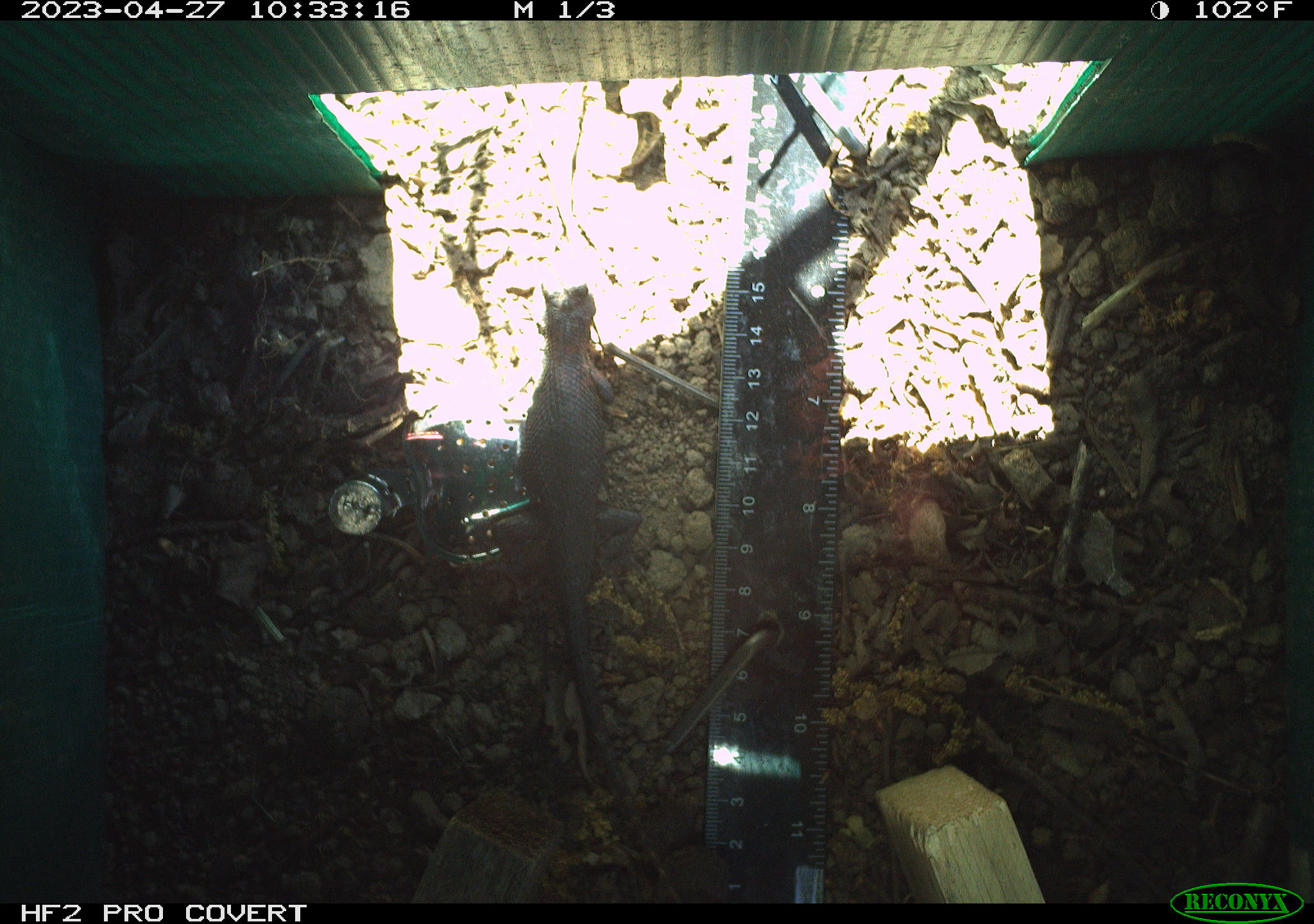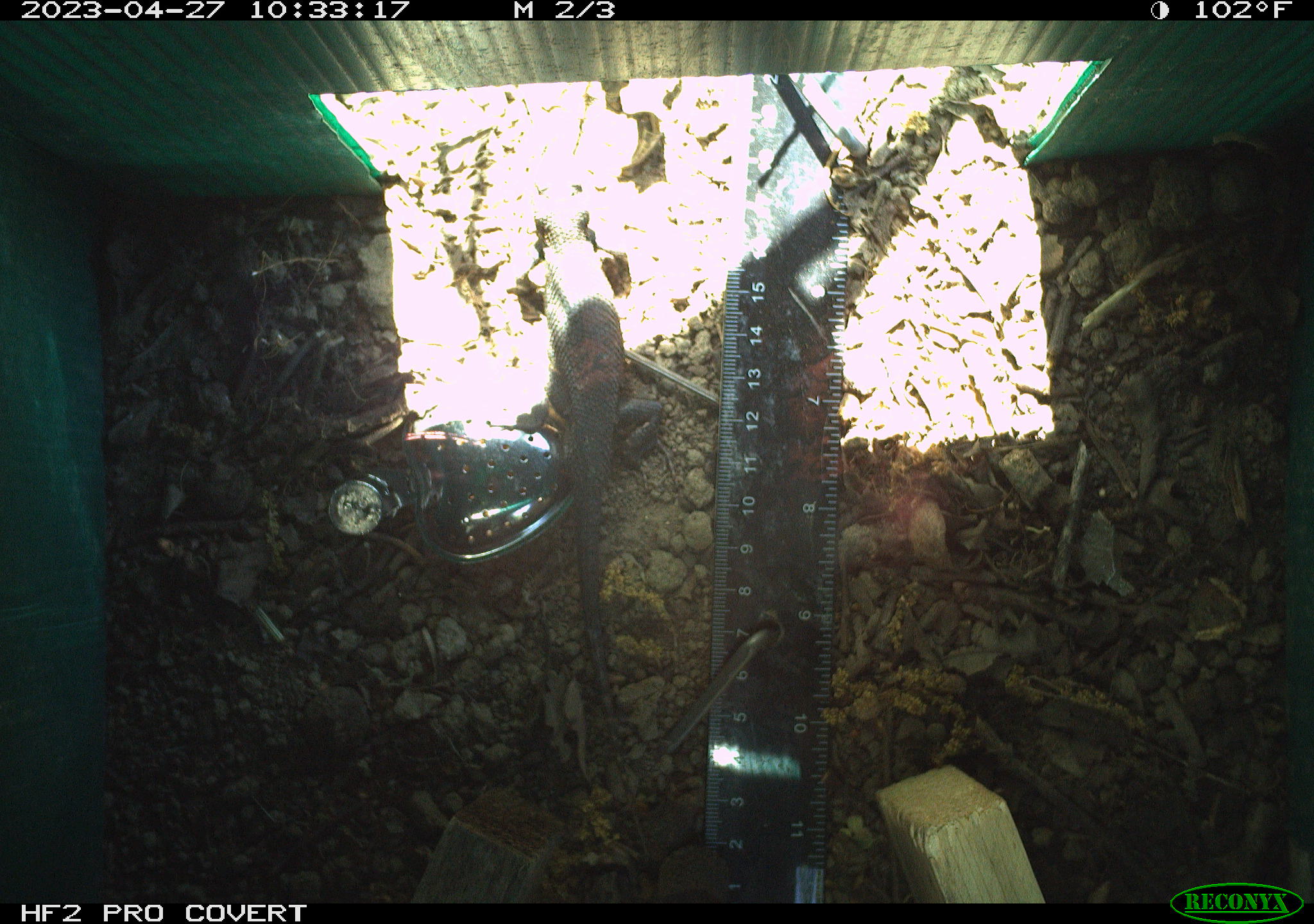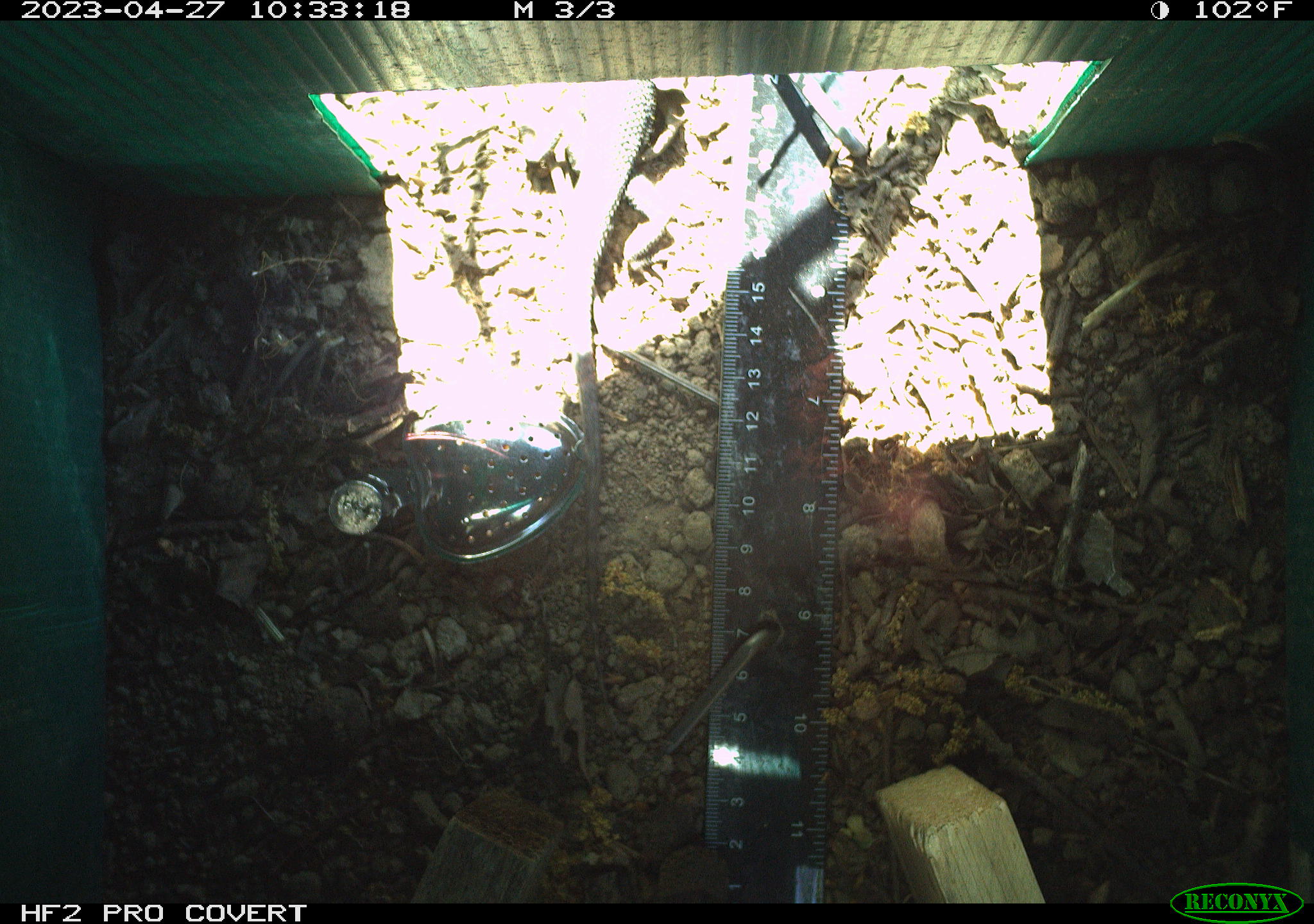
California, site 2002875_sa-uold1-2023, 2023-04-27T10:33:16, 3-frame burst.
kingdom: Animalia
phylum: Chordata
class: Reptilia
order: Squamata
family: Phrynosomatidae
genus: Sceloporus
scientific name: Sceloporus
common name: spiny lizards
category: sceloporus species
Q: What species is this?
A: Sceloporus species (spiny lizards) (Sceloporus).